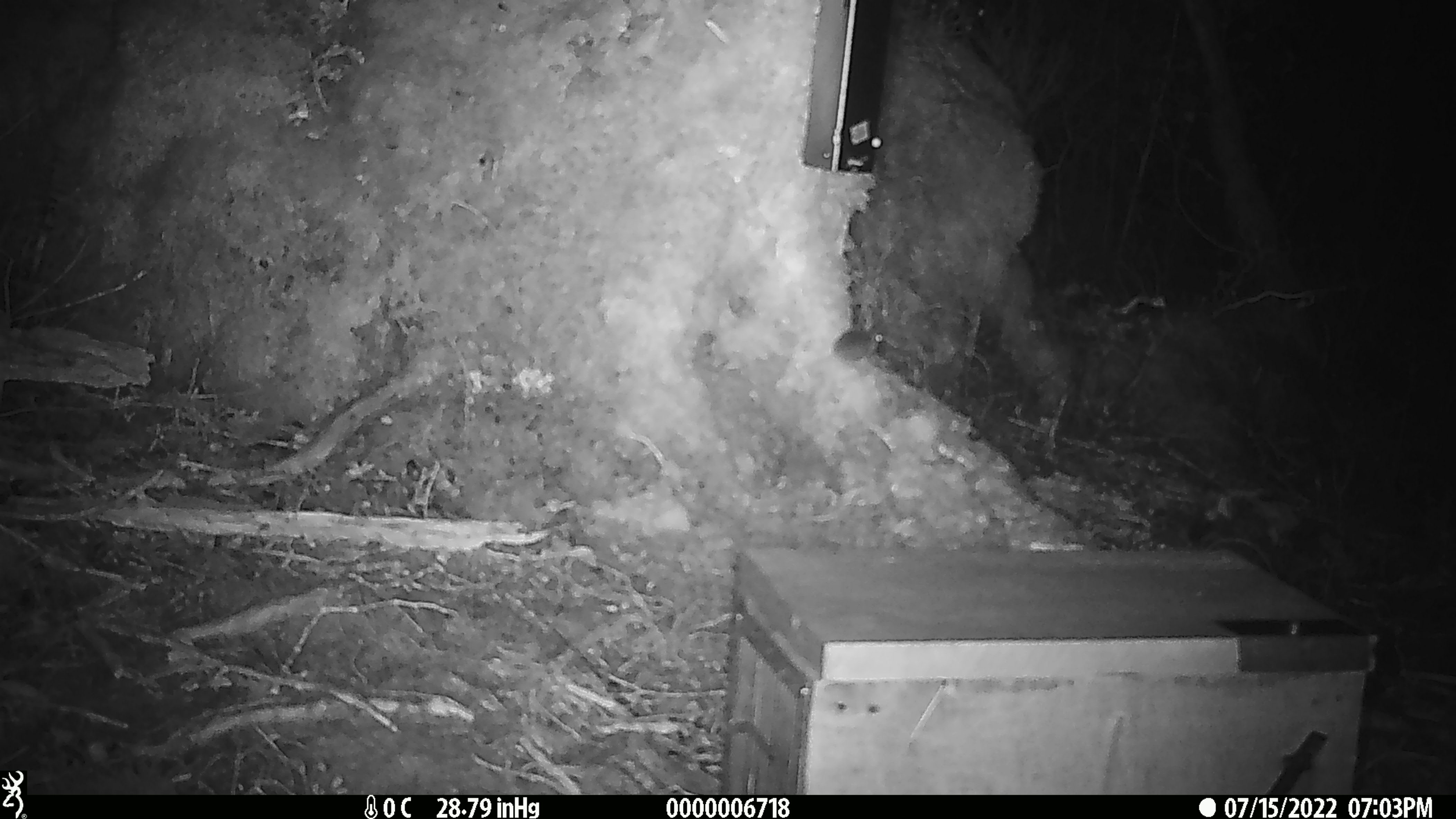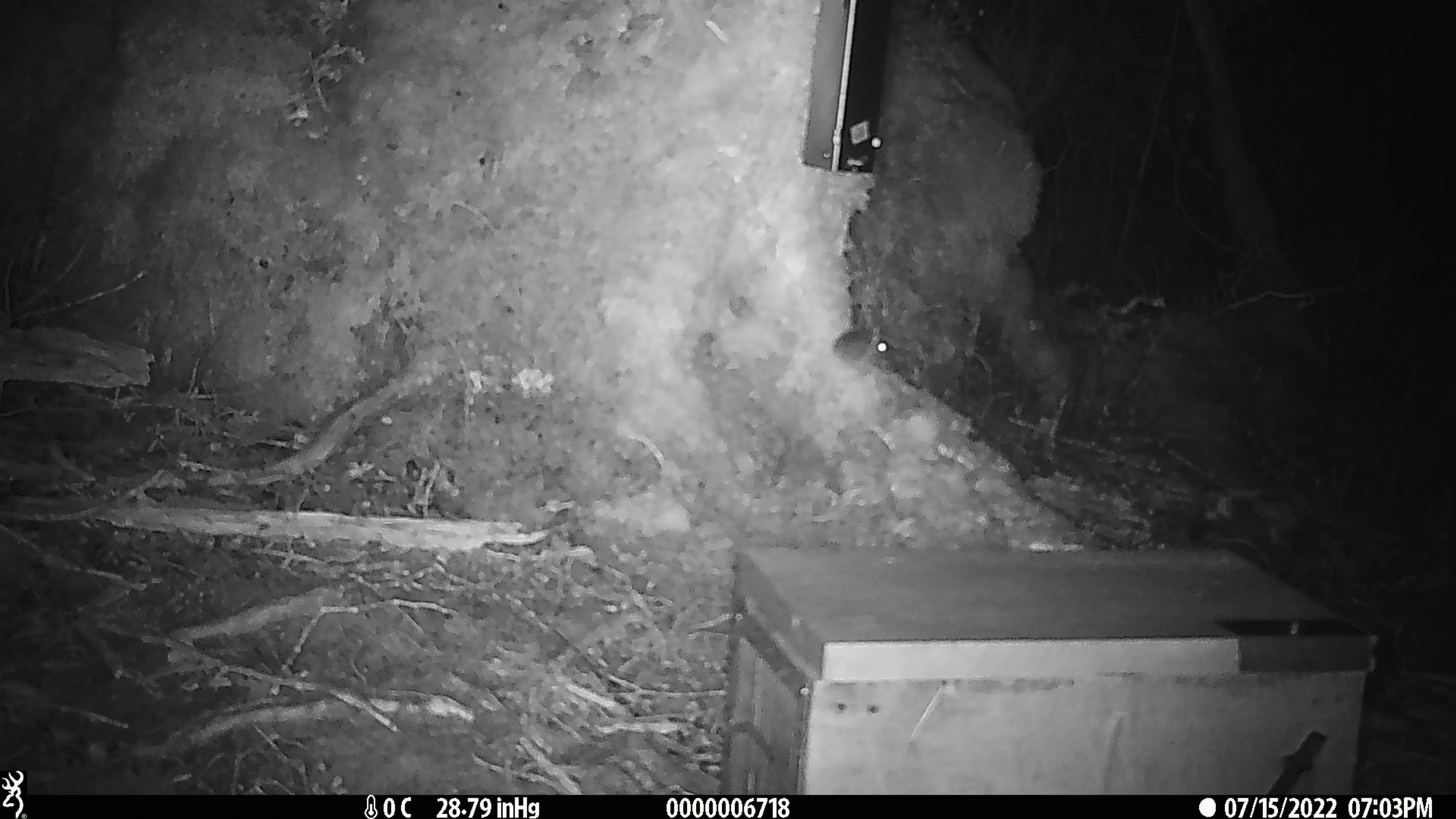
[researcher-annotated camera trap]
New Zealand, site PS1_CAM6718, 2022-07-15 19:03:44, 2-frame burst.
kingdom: Animalia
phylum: Chordata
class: Mammalia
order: Rodentia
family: Muridae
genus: Mus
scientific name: Mus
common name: mouse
Mouse (Mus).